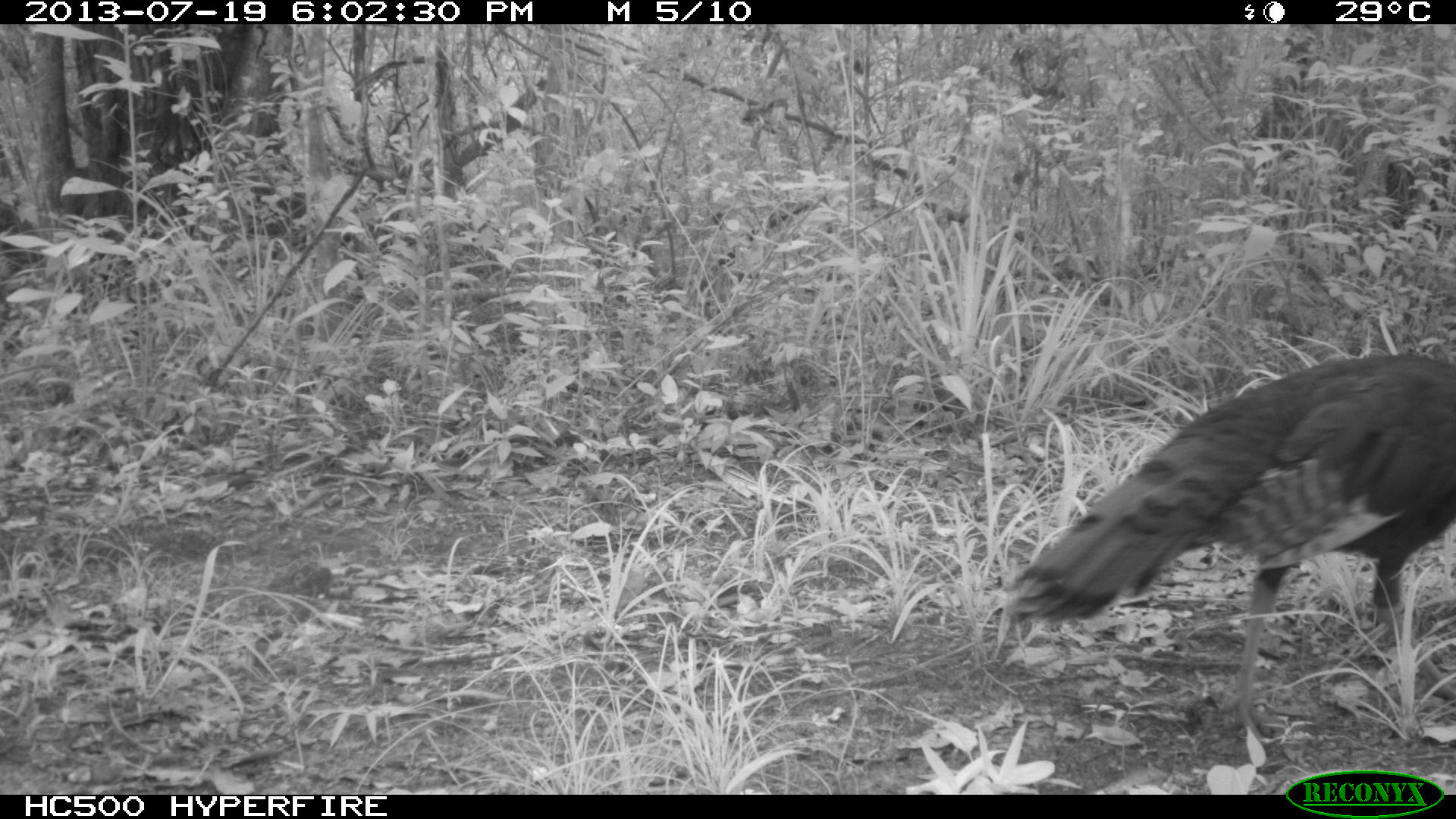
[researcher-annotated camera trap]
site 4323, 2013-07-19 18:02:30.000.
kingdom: Animalia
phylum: Chordata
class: Aves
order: Galliformes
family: Phasianidae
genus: Meleagris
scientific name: Meleagris ocellata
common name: ocellated turkey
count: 1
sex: female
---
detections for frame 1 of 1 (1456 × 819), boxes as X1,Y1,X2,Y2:
meleagris ocellata: 1001,346,1452,752